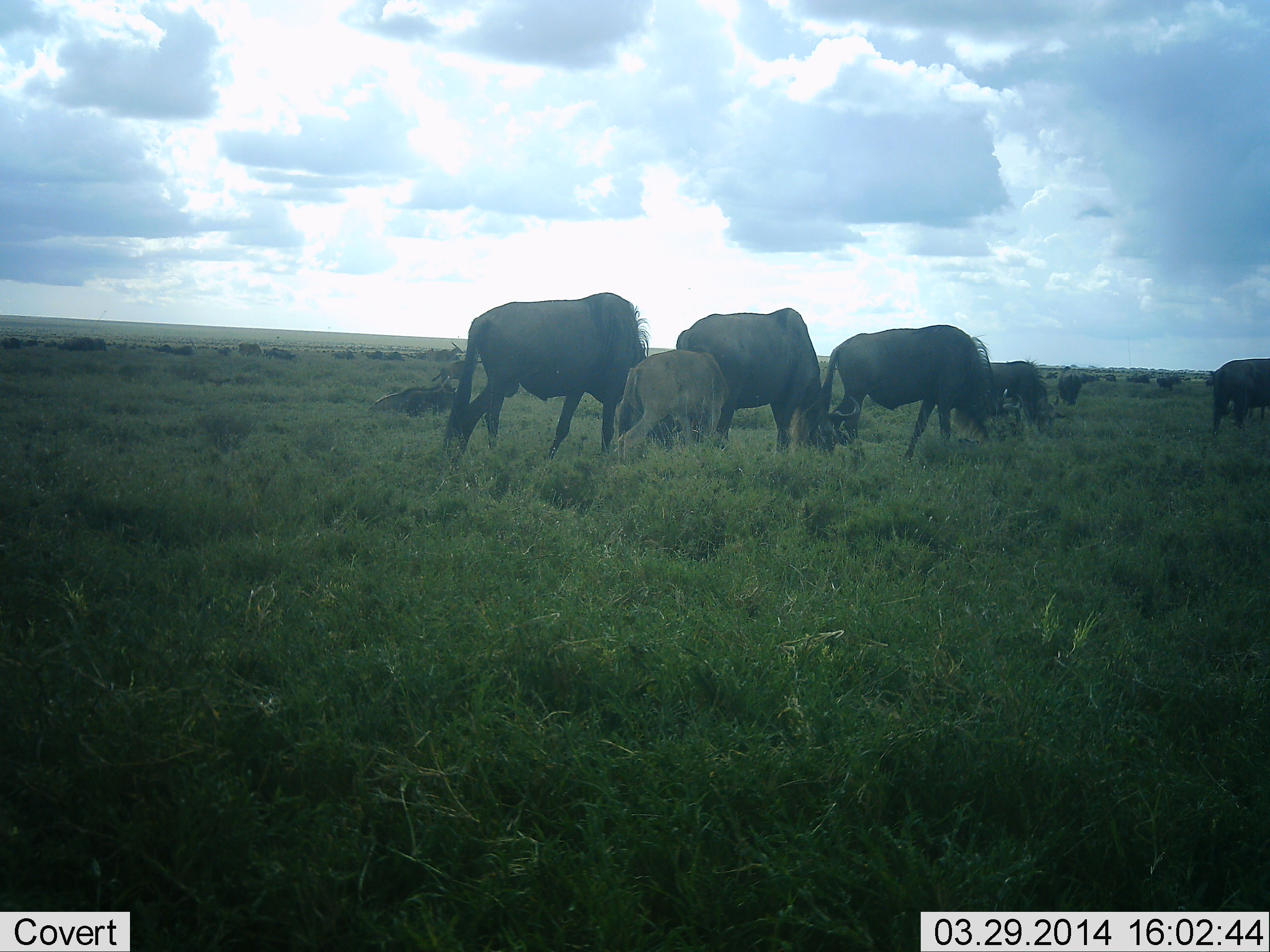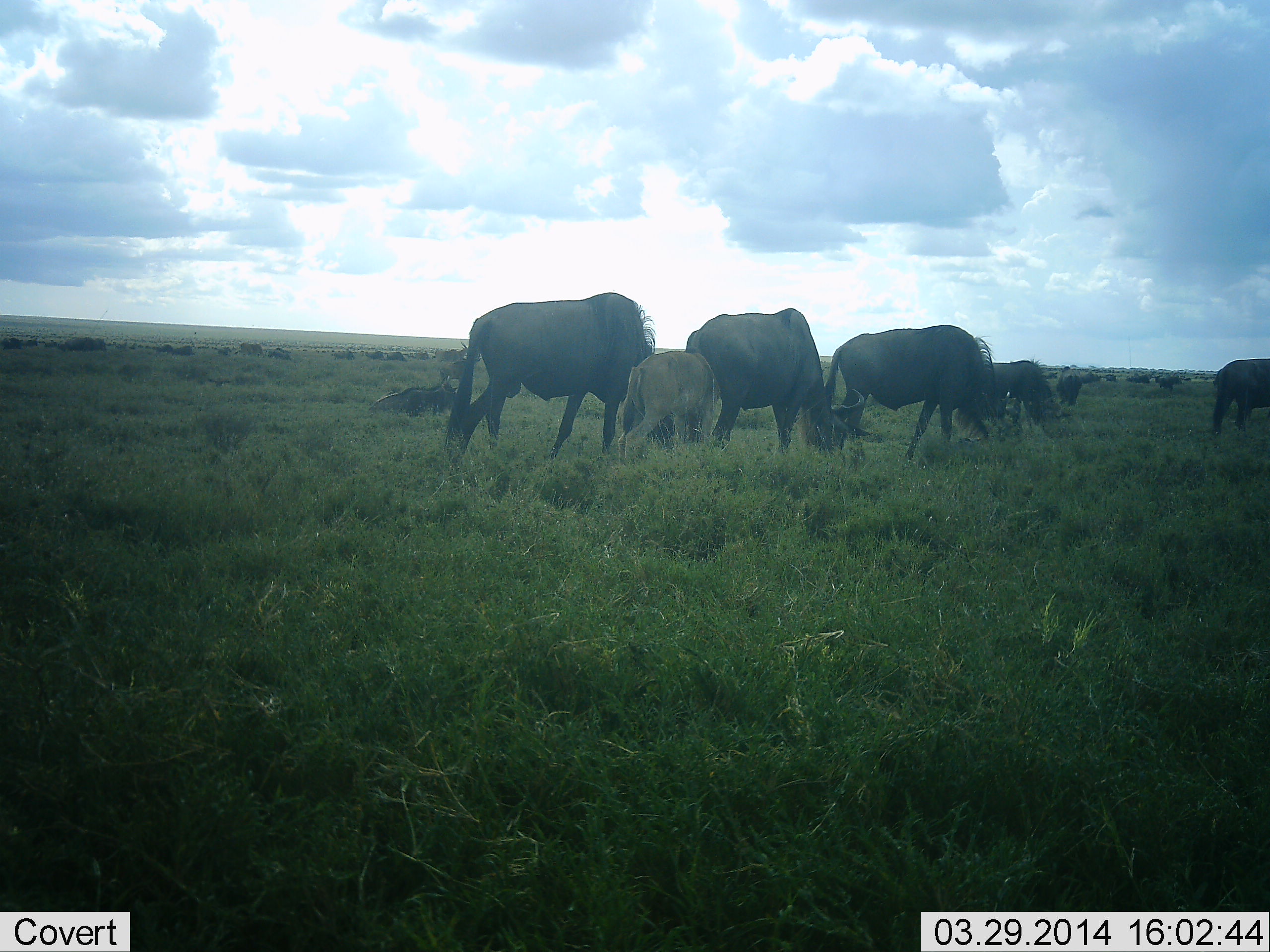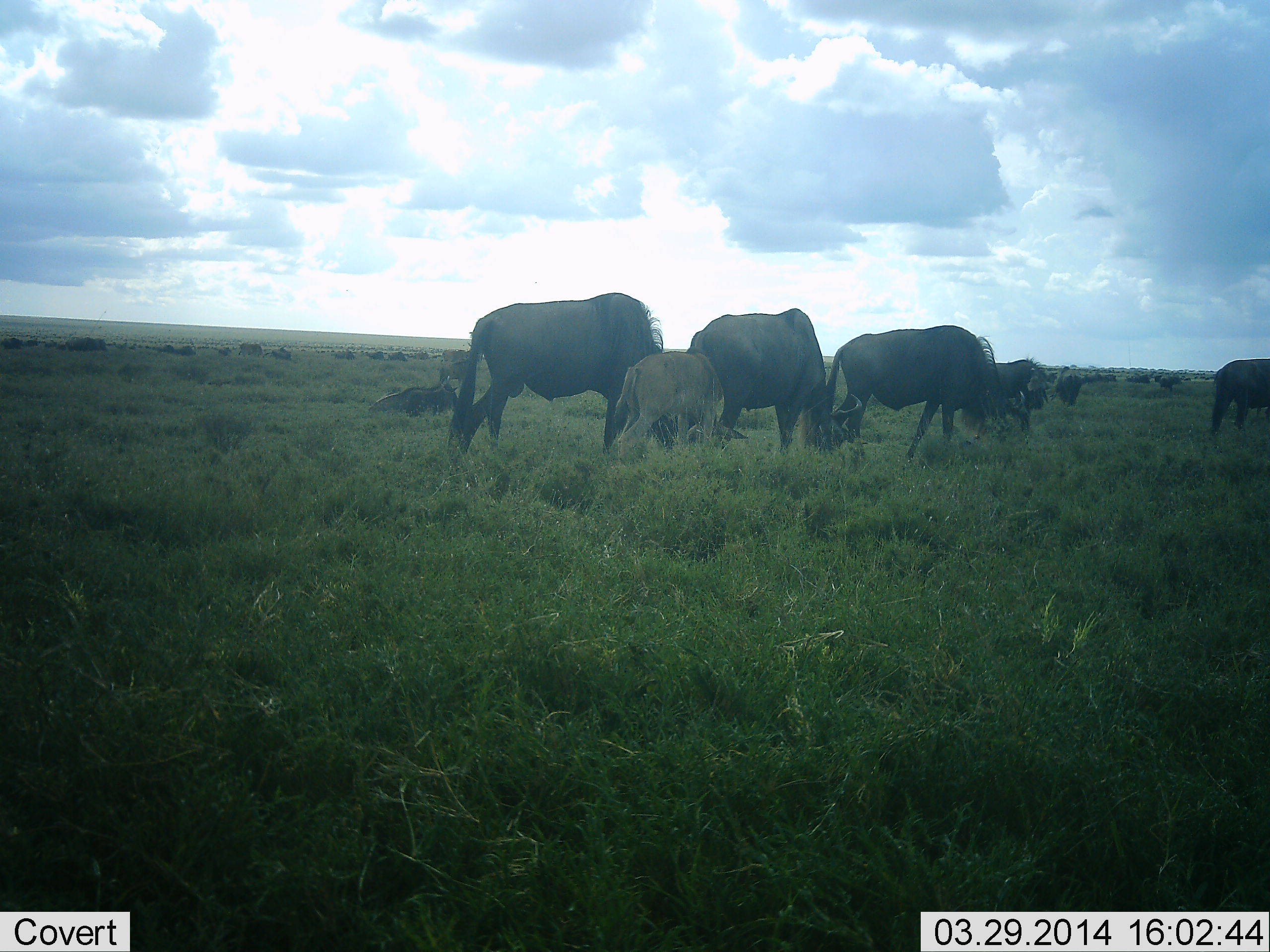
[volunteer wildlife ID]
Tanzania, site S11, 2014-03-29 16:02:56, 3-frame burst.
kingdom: Animalia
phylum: Chordata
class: Mammalia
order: Artiodactyla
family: Bovidae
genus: Connochaetes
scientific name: Connochaetes taurinus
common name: blue wildebeest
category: wildebeest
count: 11-50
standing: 40%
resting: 40%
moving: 30%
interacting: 10%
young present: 80%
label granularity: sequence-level